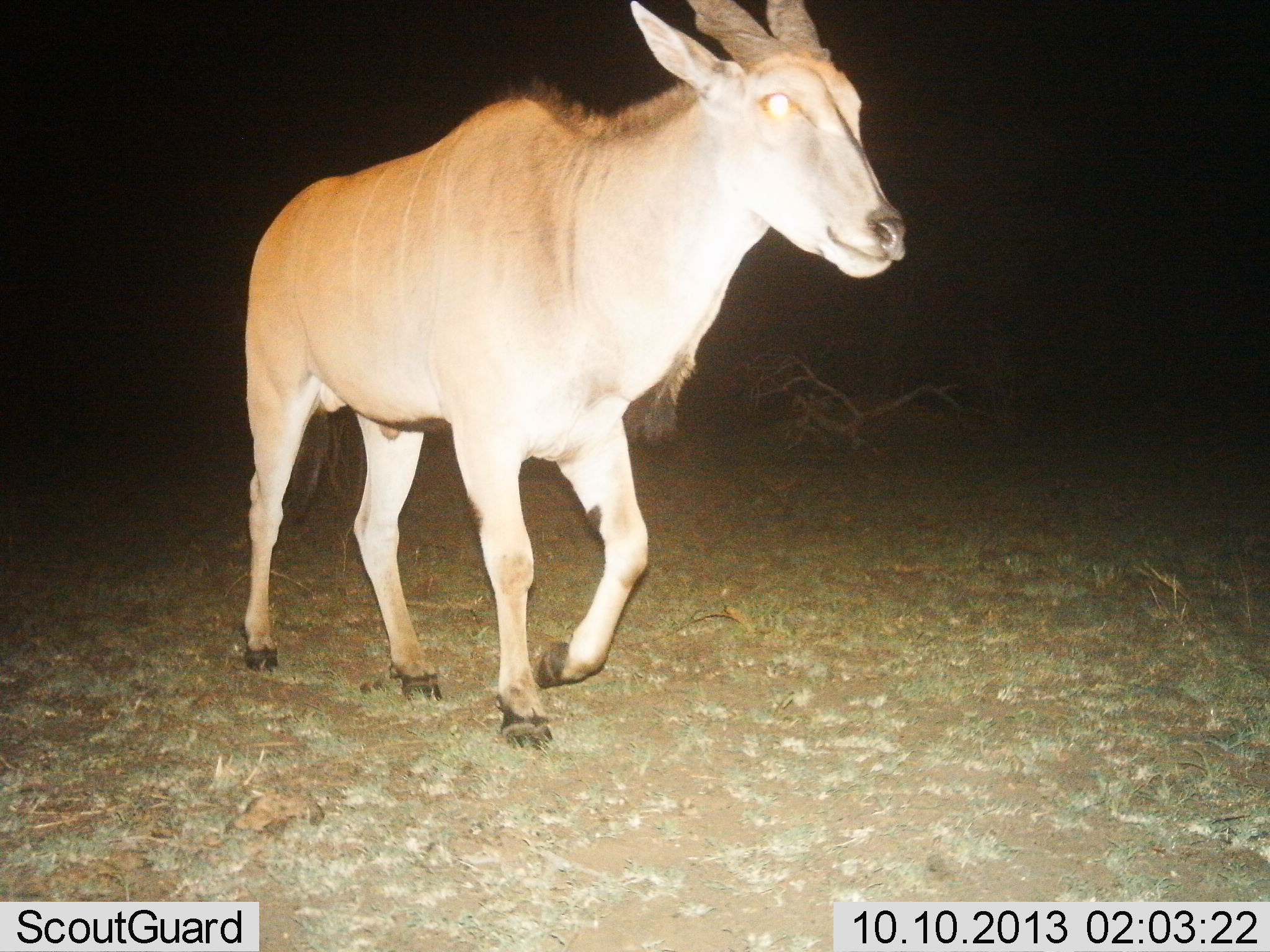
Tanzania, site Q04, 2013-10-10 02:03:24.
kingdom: Animalia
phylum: Chordata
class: Mammalia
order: Artiodactyla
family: Bovidae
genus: Tragelaphus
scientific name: Tragelaphus oryx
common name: eland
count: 1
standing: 19%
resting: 0%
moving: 81%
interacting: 0%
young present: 0%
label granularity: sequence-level